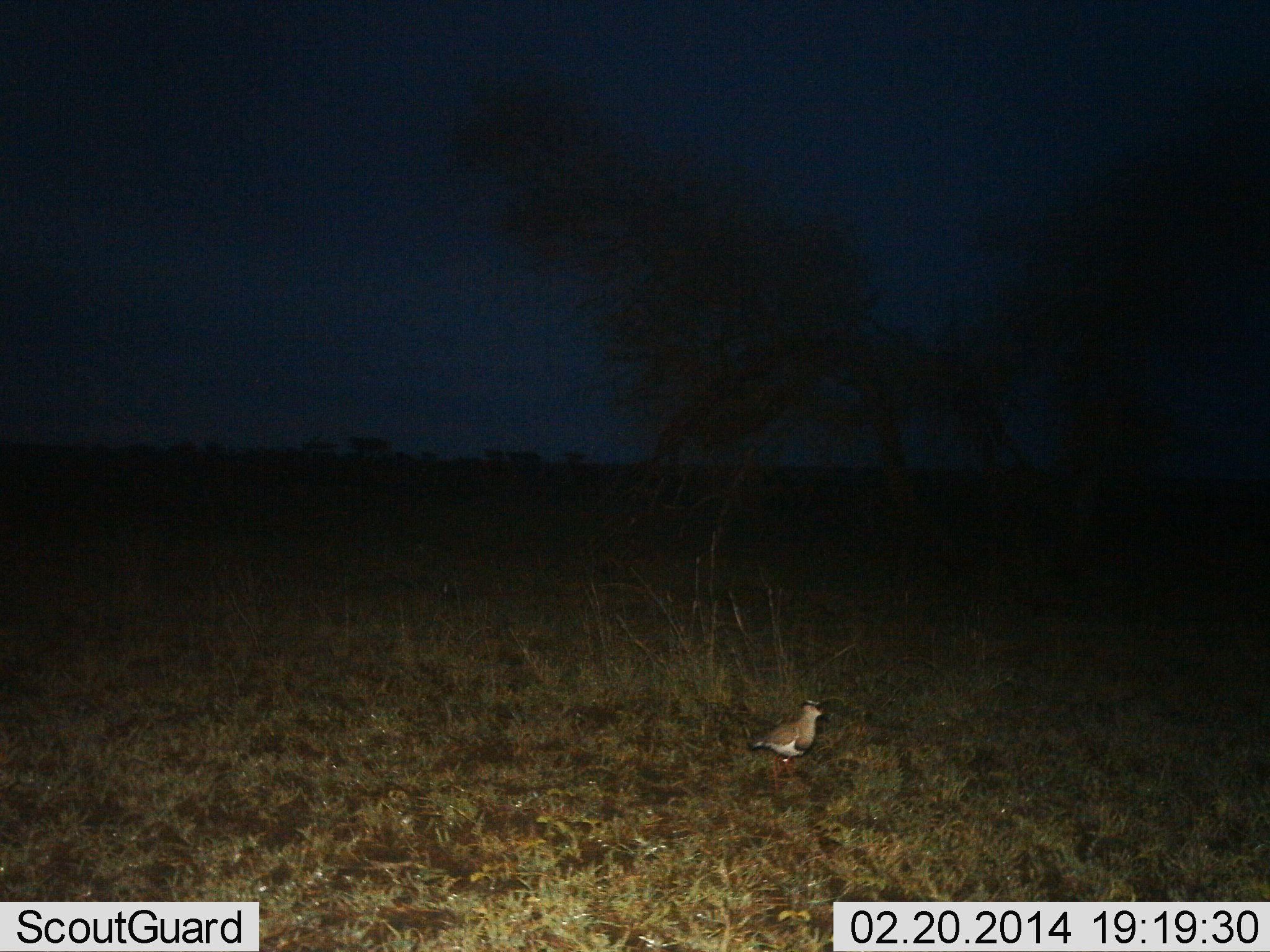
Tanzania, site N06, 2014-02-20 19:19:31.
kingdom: Animalia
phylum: Chordata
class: Aves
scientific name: Aves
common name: bird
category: otherbird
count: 1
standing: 90%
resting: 10%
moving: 0%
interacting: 0%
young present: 0%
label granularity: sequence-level